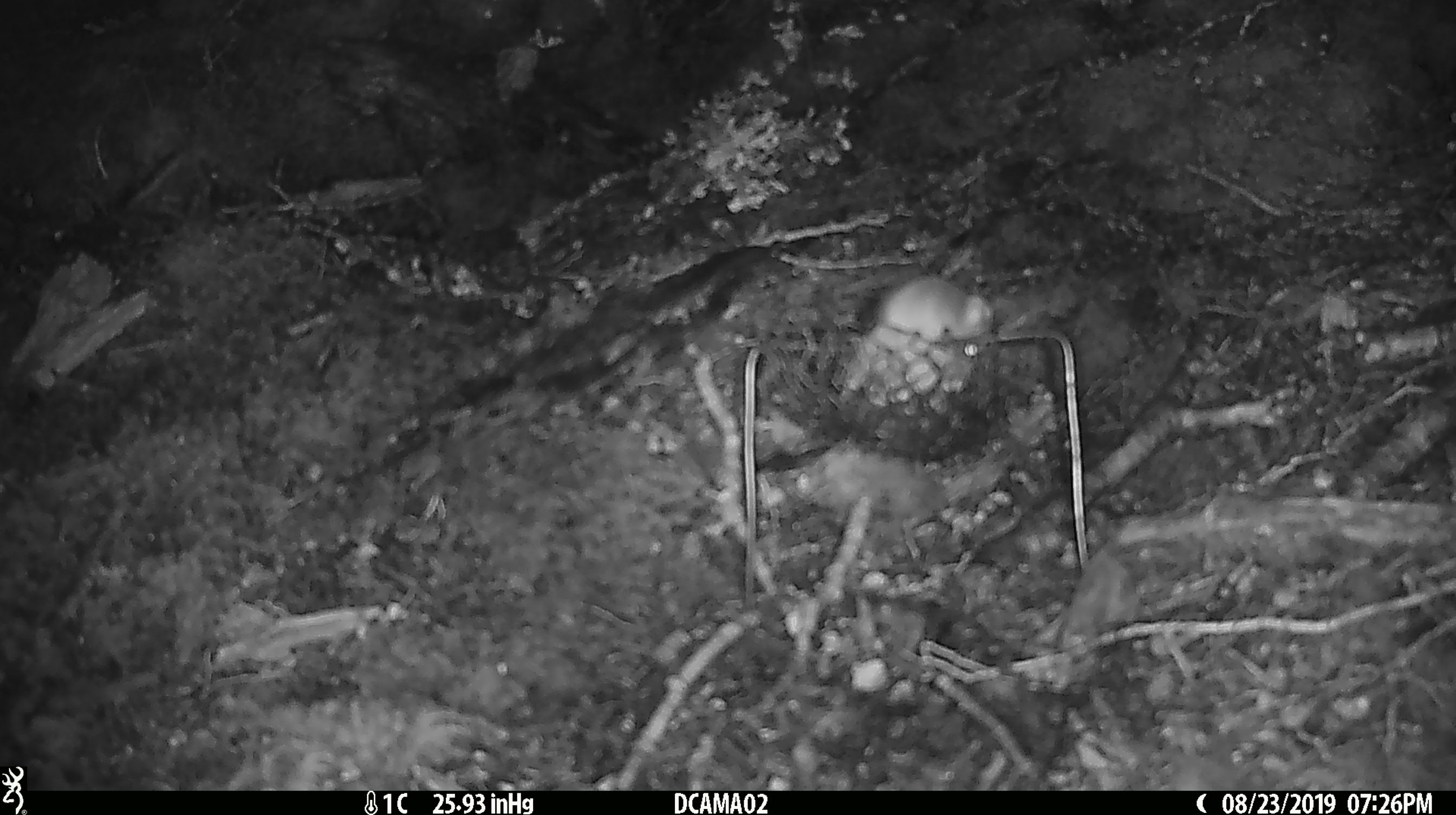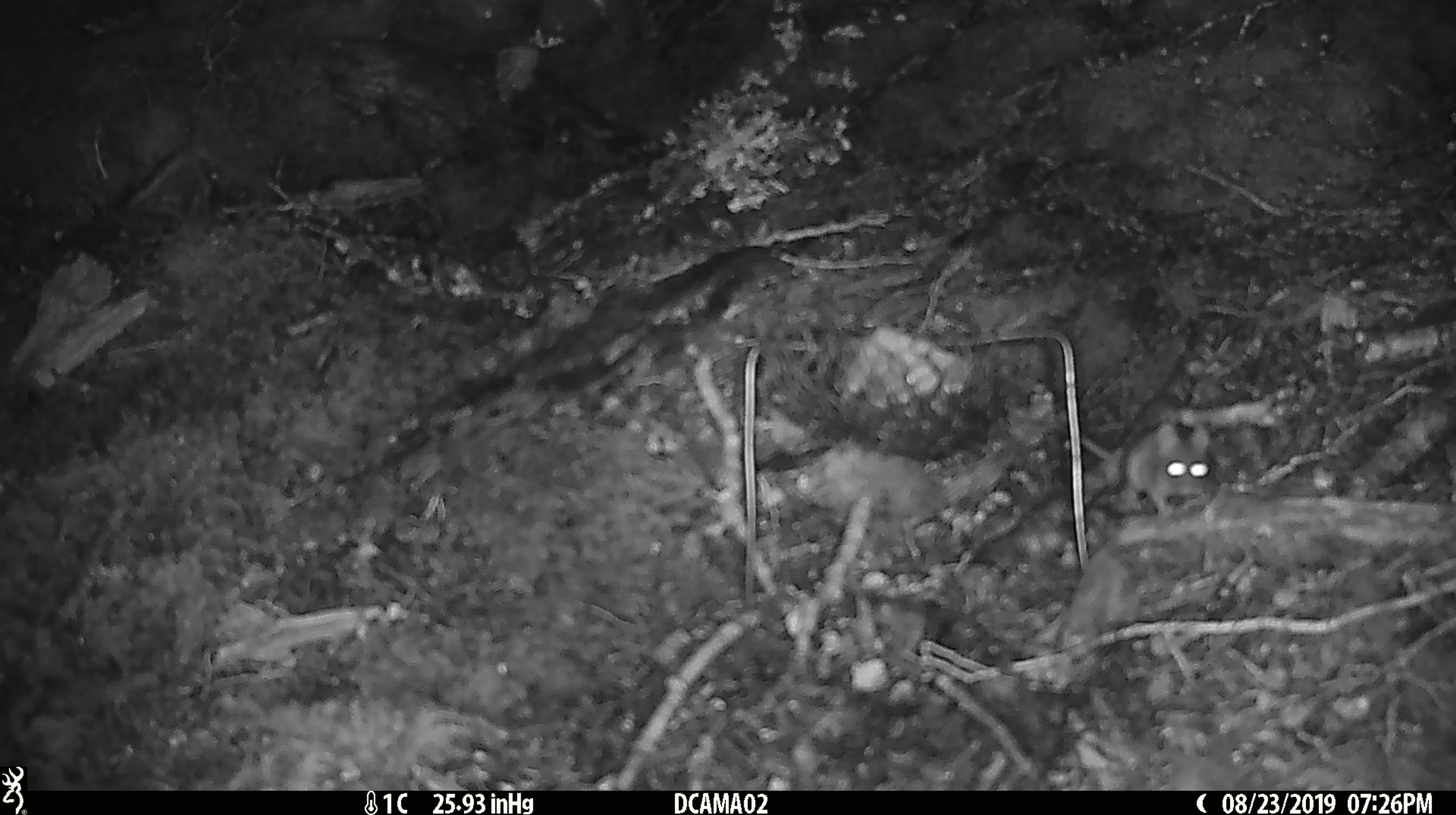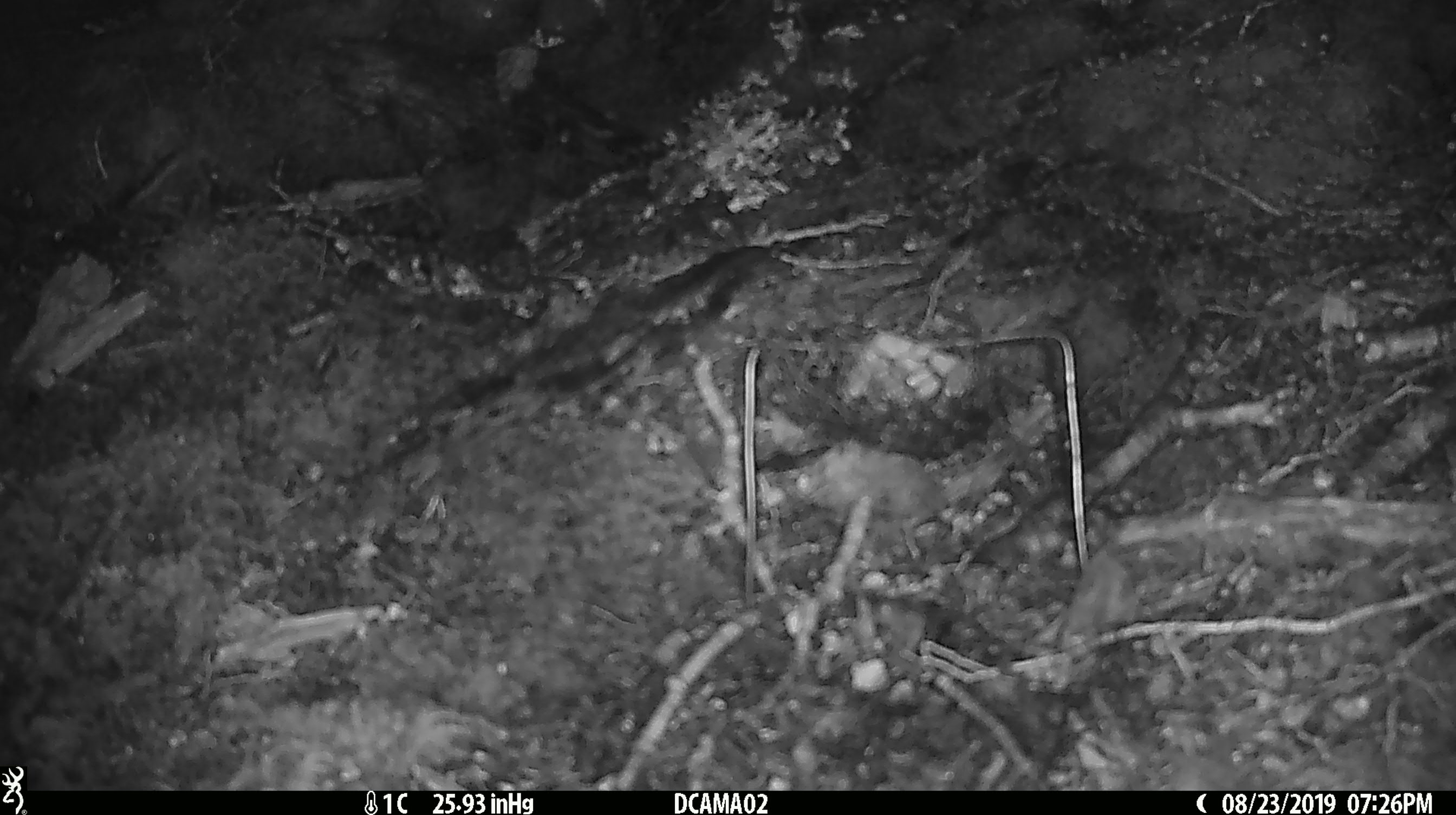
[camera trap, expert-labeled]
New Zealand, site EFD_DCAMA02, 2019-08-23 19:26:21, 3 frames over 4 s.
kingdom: Animalia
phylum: Chordata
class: Mammalia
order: Rodentia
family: Muridae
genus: Mus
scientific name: Mus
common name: mouse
Mouse (Mus).